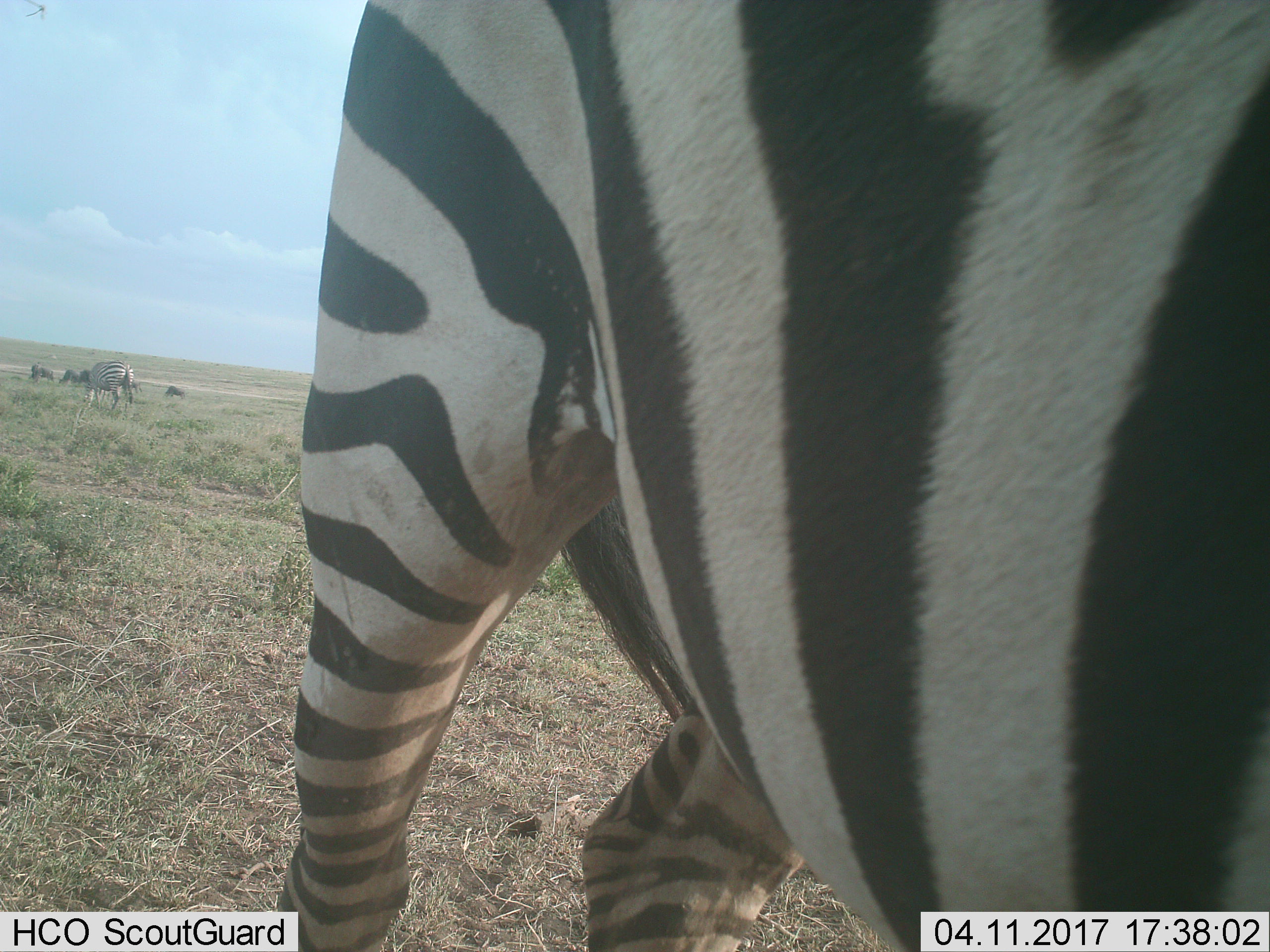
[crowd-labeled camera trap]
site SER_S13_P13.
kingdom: Animalia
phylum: Chordata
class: Mammalia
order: Perissodactyla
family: Equidae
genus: Equus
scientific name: Equus quagga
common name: plains zebra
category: zebraplains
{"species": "zebraplains (plains zebra) (Equus quagga)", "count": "2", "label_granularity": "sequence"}